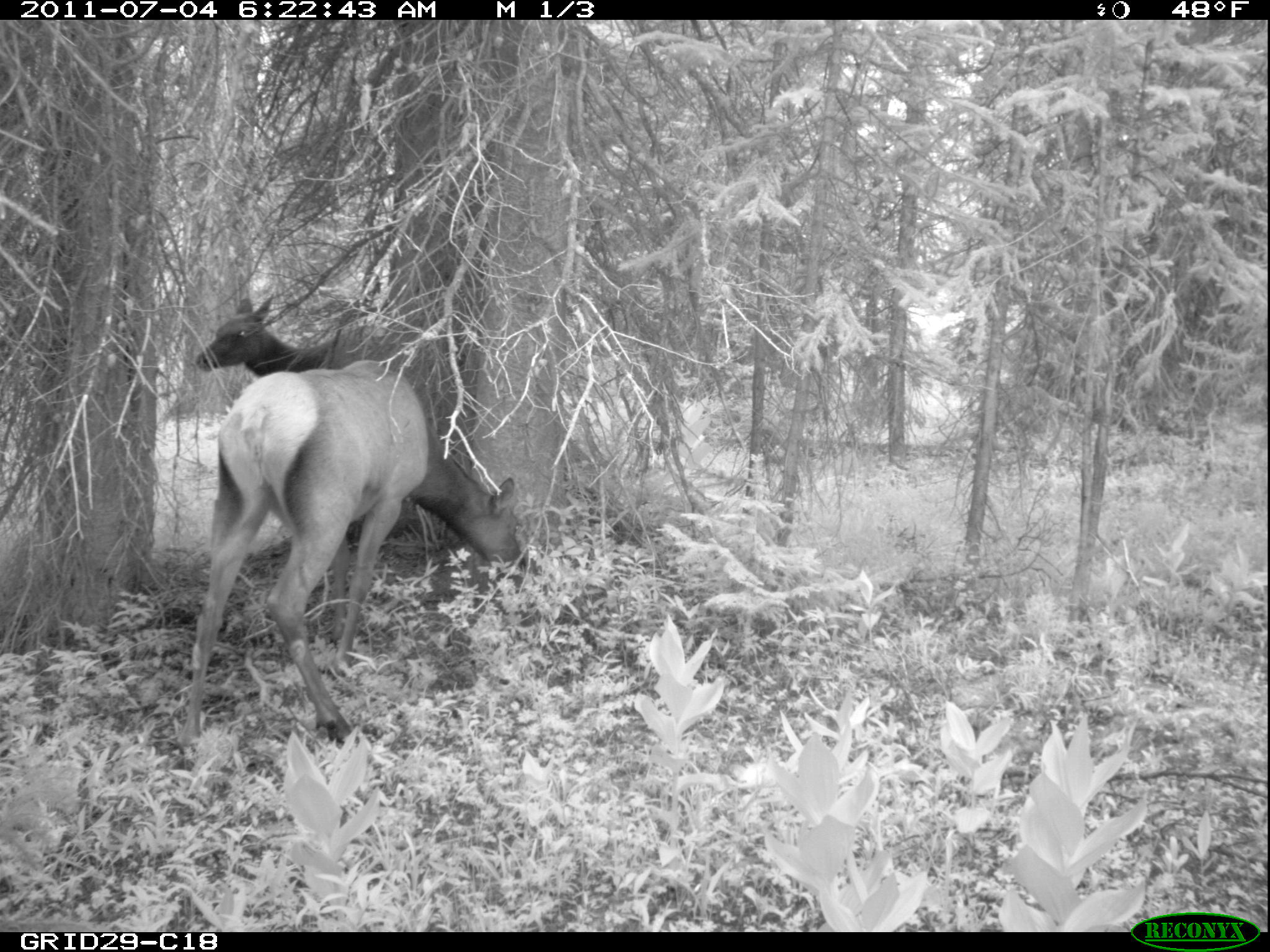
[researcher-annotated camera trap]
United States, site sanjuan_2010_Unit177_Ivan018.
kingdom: Animalia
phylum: Chordata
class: Mammalia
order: Artiodactyla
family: Cervidae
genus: Cervus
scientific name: Cervus elaphus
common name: red deer